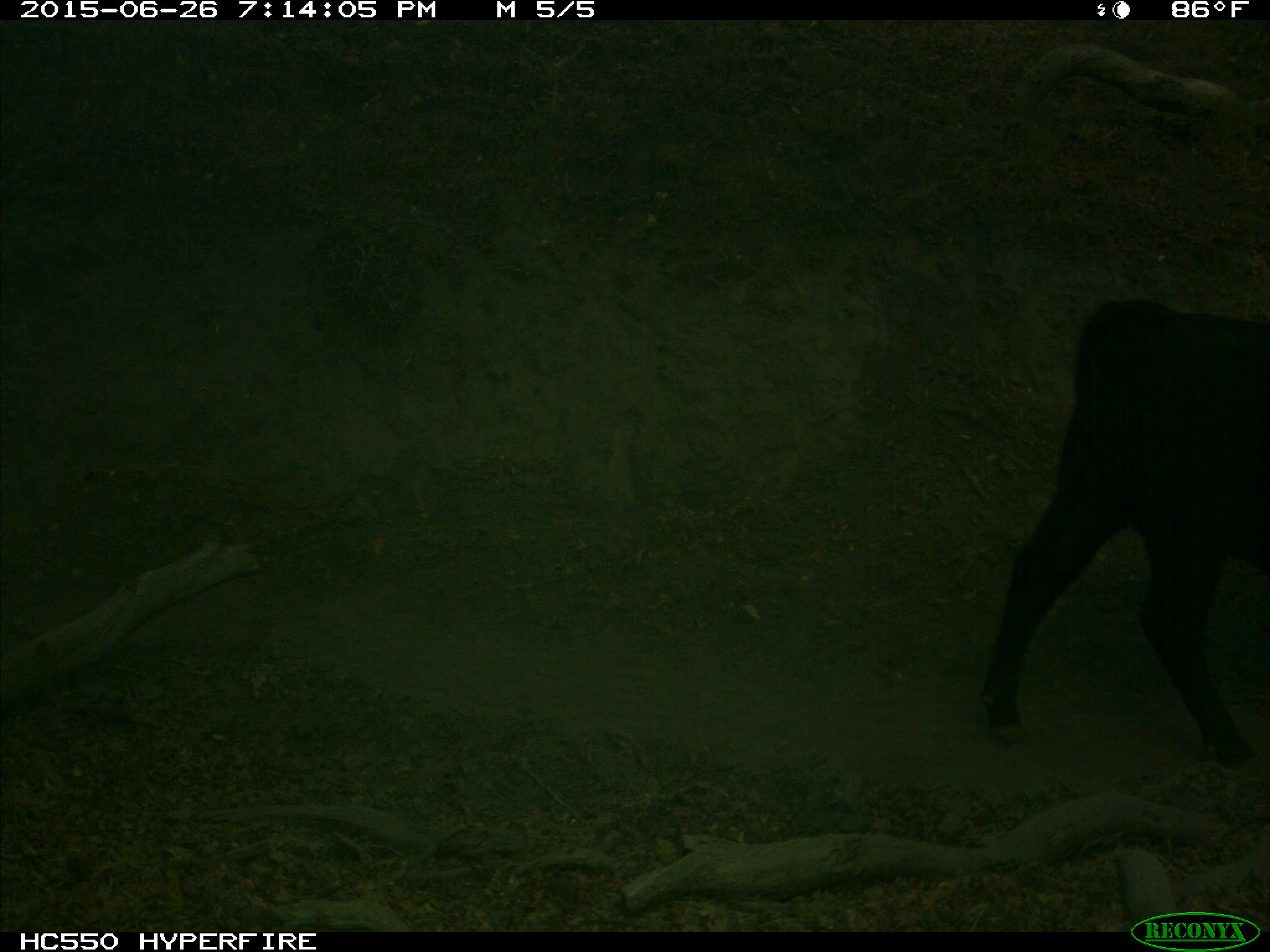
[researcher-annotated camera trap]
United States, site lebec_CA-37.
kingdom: Animalia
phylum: Chordata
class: Mammalia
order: Artiodactyla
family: Bovidae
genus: Bos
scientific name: Bos taurus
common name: domestic cow